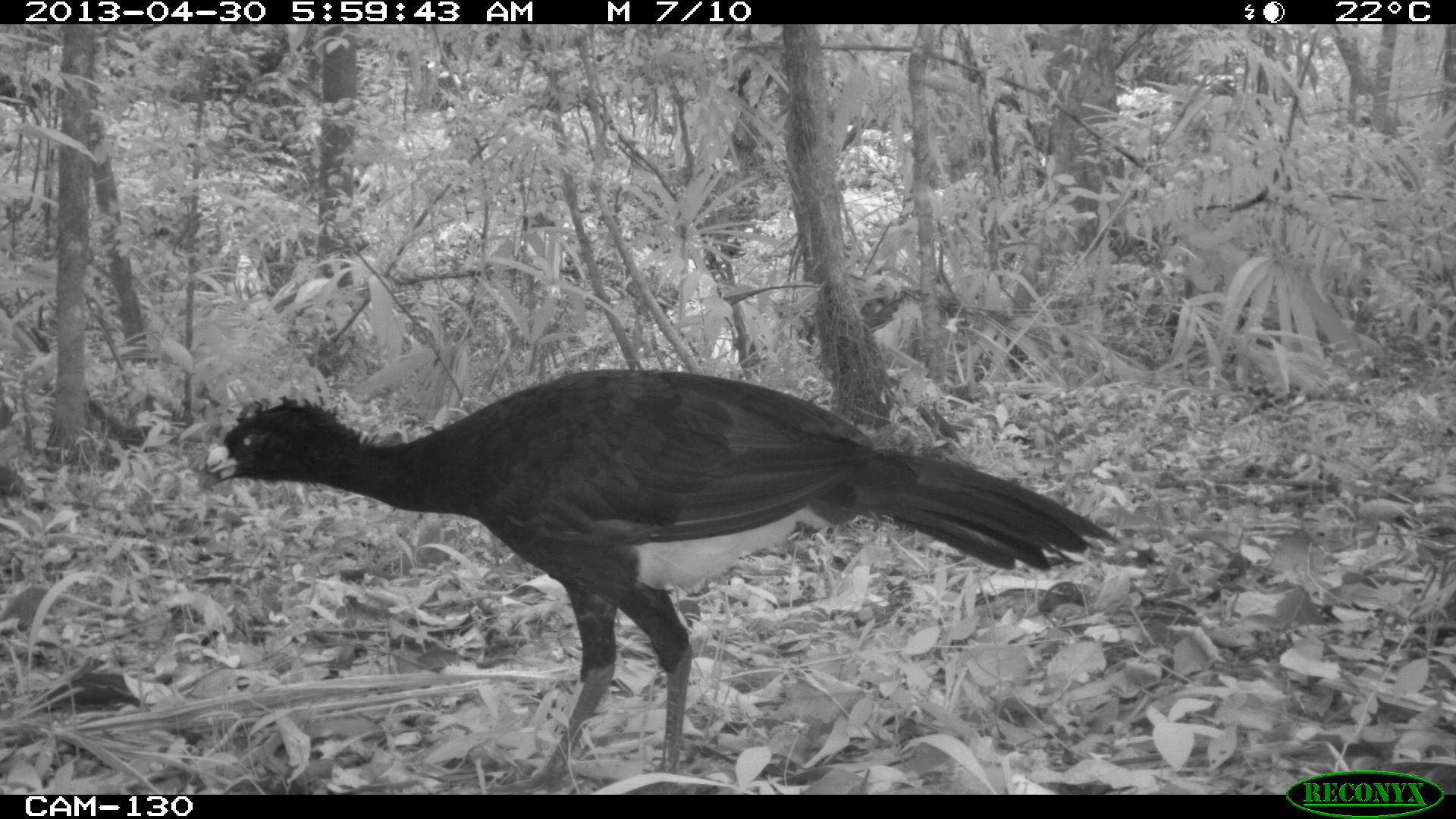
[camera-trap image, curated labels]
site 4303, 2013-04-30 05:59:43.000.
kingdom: Animalia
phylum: Chordata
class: Aves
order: Galliformes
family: Cracidae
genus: Crax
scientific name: Crax rubra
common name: great curassow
Crax rubra (great curassow), count 2.